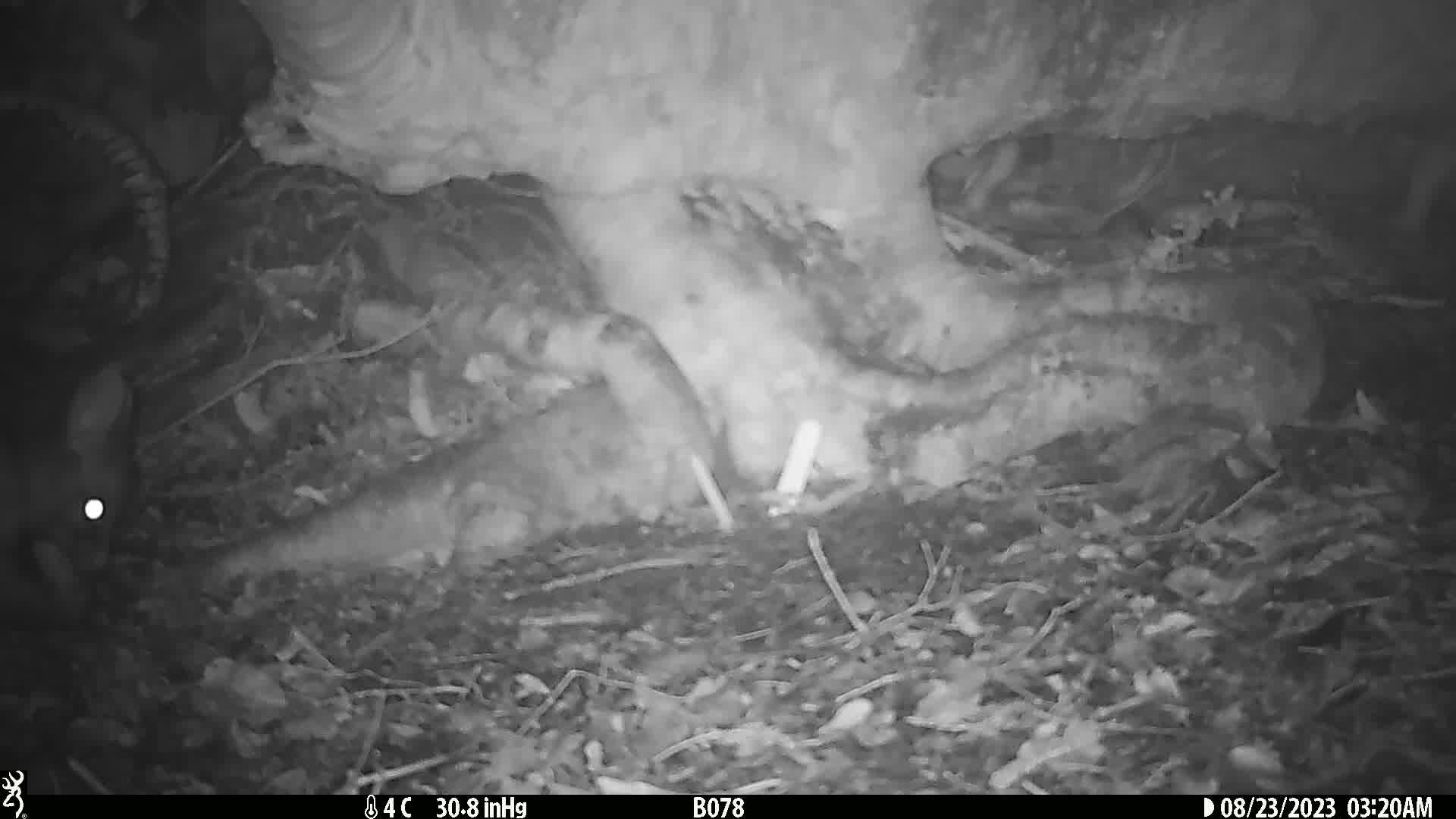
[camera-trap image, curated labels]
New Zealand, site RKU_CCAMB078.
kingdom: Animalia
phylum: Chordata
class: Mammalia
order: Diprotodontia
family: Phalangeridae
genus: Trichosurus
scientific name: Trichosurus vulpecula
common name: common brushtail possum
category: possum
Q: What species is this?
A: Possum (common brushtail possum) (Trichosurus vulpecula).